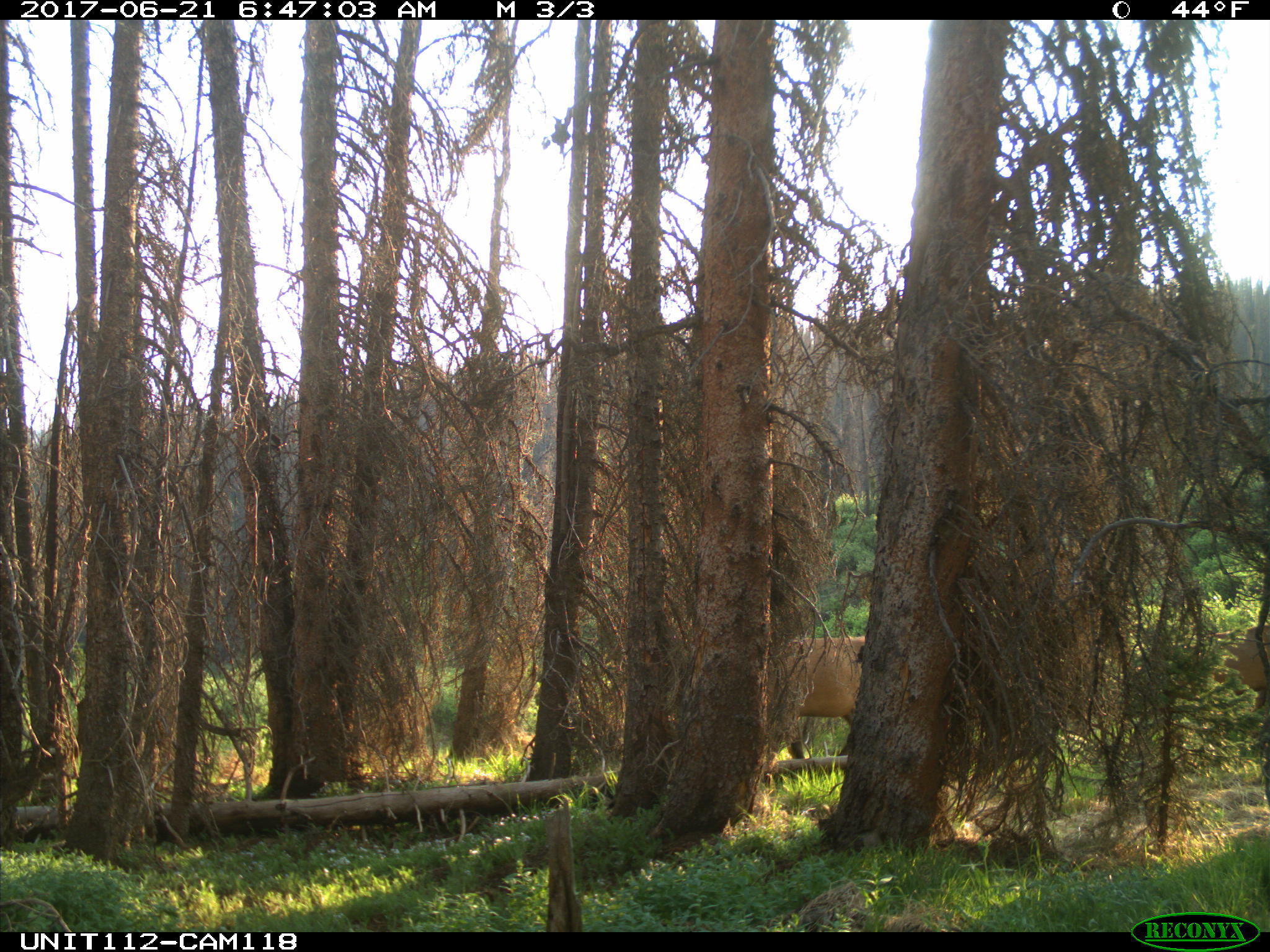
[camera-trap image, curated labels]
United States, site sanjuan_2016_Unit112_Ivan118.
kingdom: Animalia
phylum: Chordata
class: Mammalia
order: Artiodactyla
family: Cervidae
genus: Cervus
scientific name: Cervus elaphus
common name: red deer